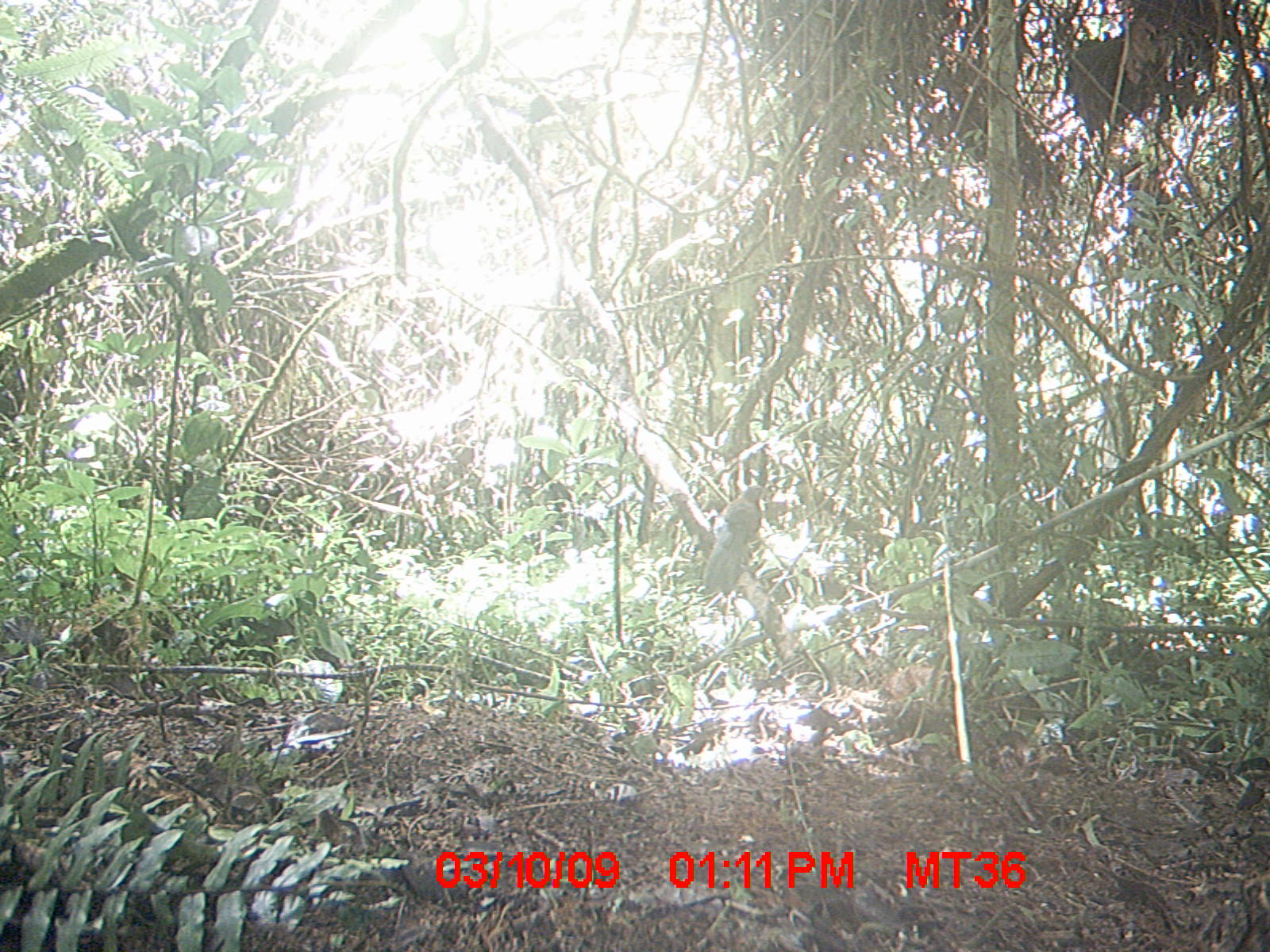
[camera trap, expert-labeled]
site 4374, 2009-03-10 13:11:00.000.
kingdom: Animalia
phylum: Chordata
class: Aves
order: Passeriformes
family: Muscicapidae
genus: Copsychus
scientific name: Copsychus albospecularis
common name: madagascar magpie-robin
Copsychus albospecularis (madagascar magpie-robin), count 1.